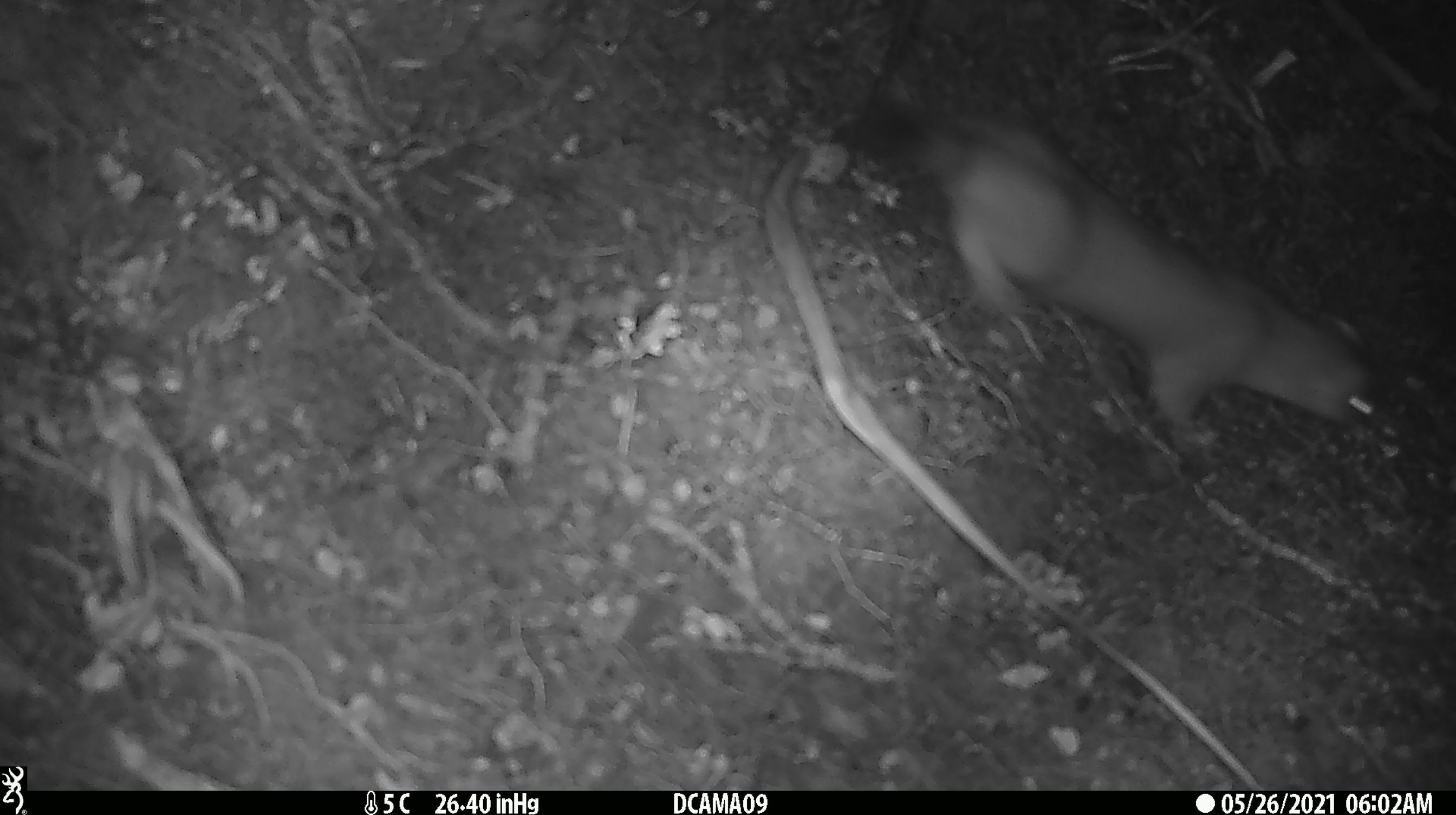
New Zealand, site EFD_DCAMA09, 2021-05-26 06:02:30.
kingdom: Animalia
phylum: Chordata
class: Mammalia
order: Carnivora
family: Mustelidae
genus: Mustela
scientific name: Mustela erminea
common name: stoat